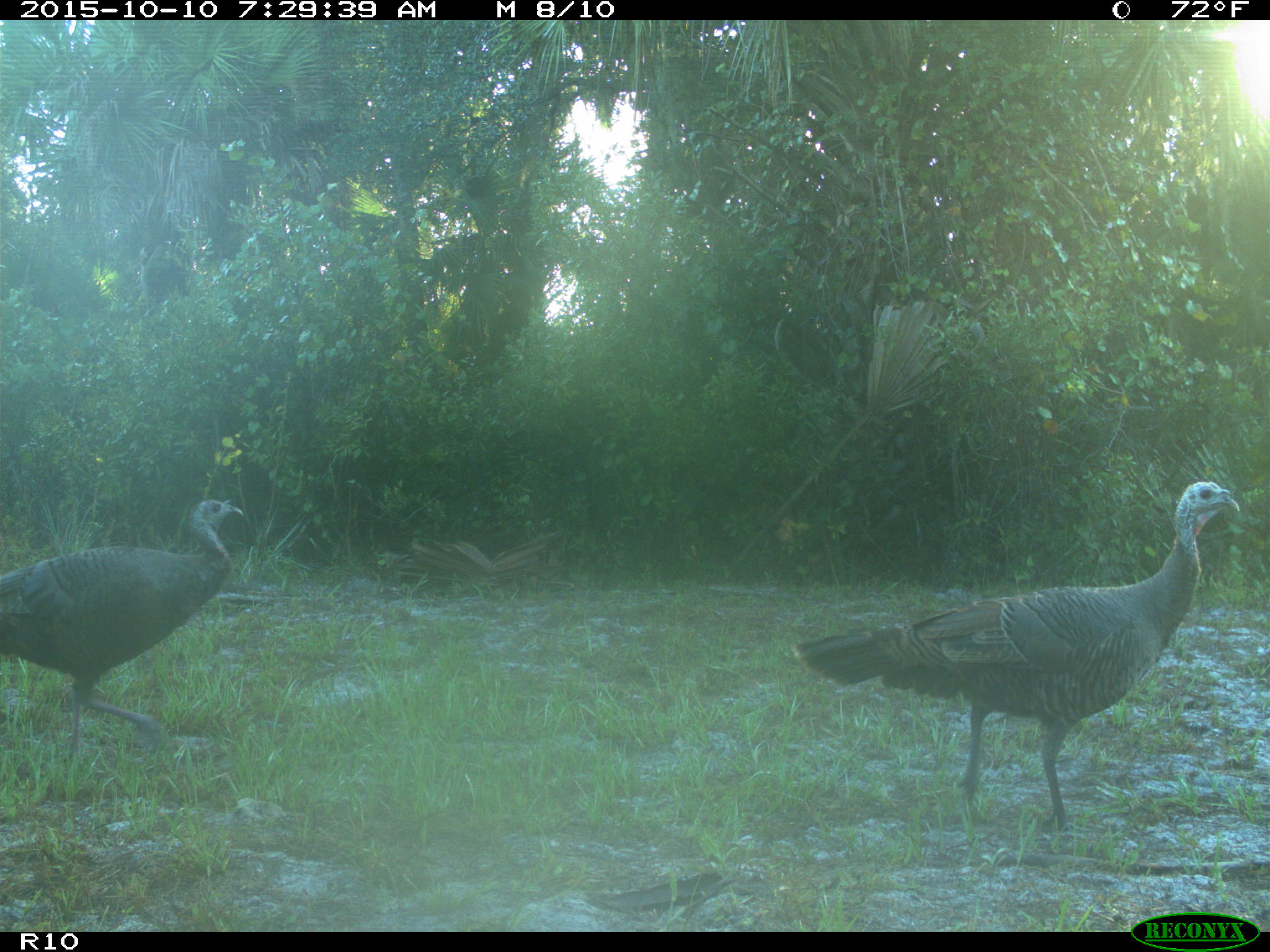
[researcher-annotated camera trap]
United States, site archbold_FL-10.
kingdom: Animalia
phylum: Chordata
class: Aves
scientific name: Aves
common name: birds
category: unidentified bird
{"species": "unidentified bird (birds) (Aves)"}